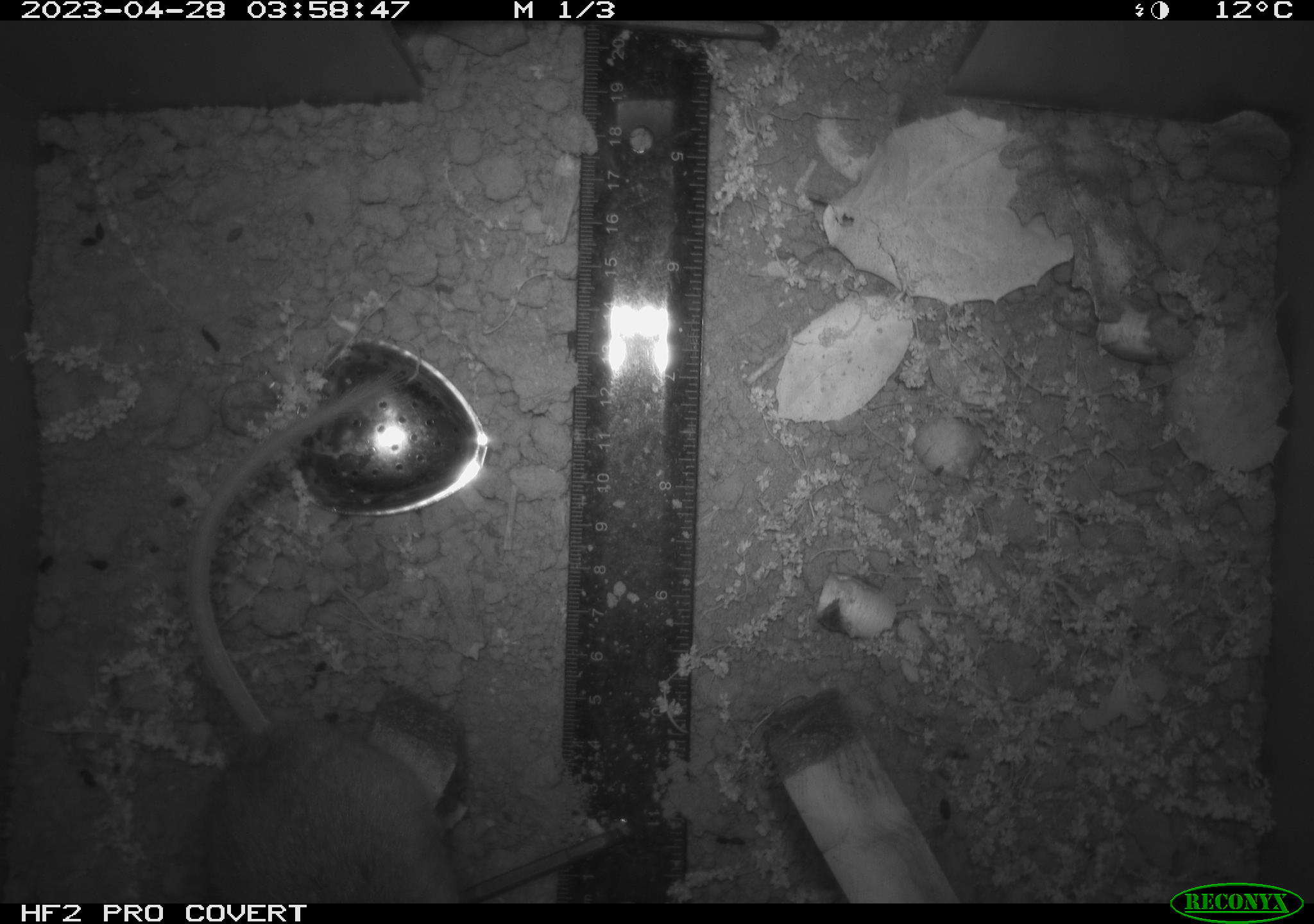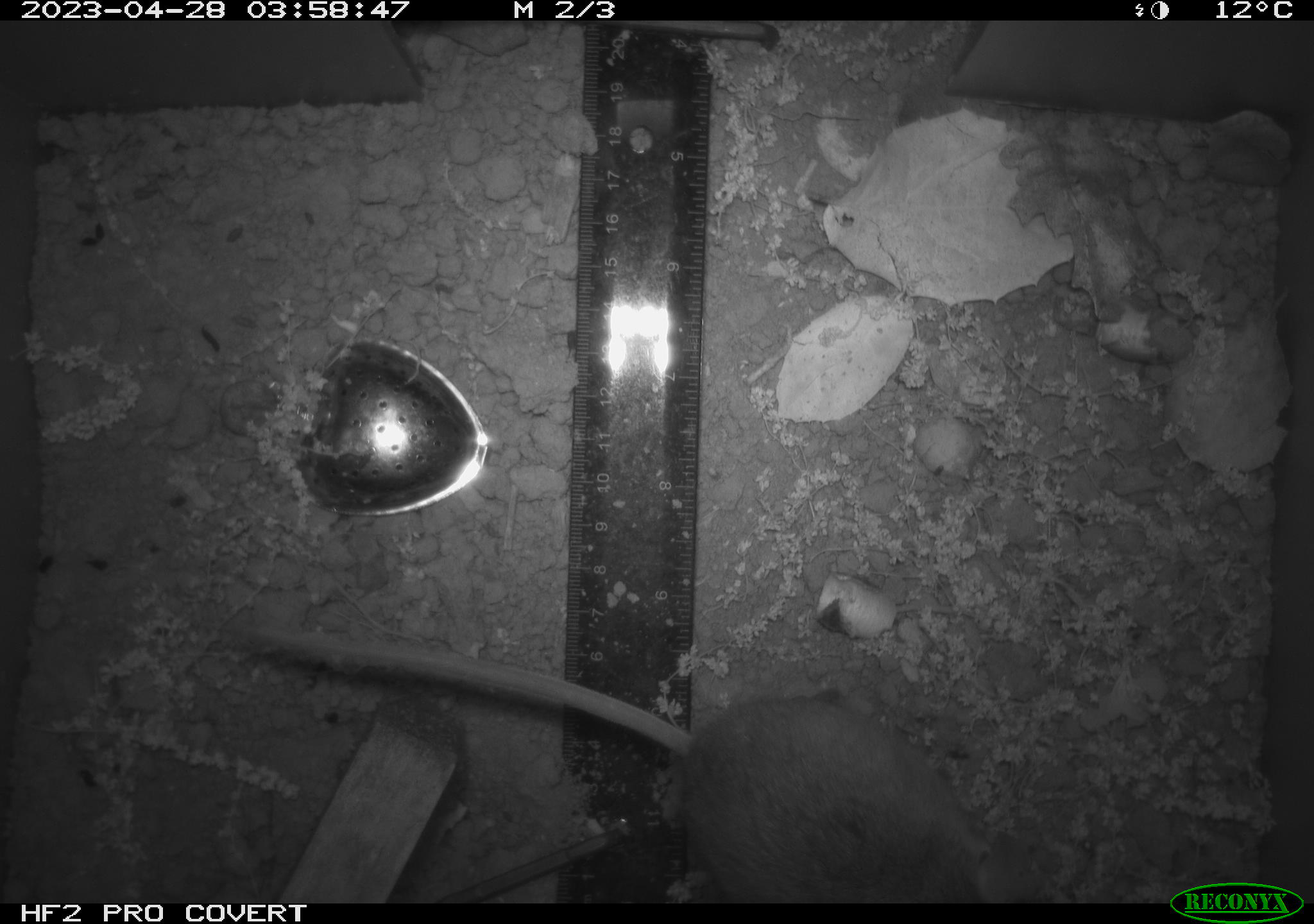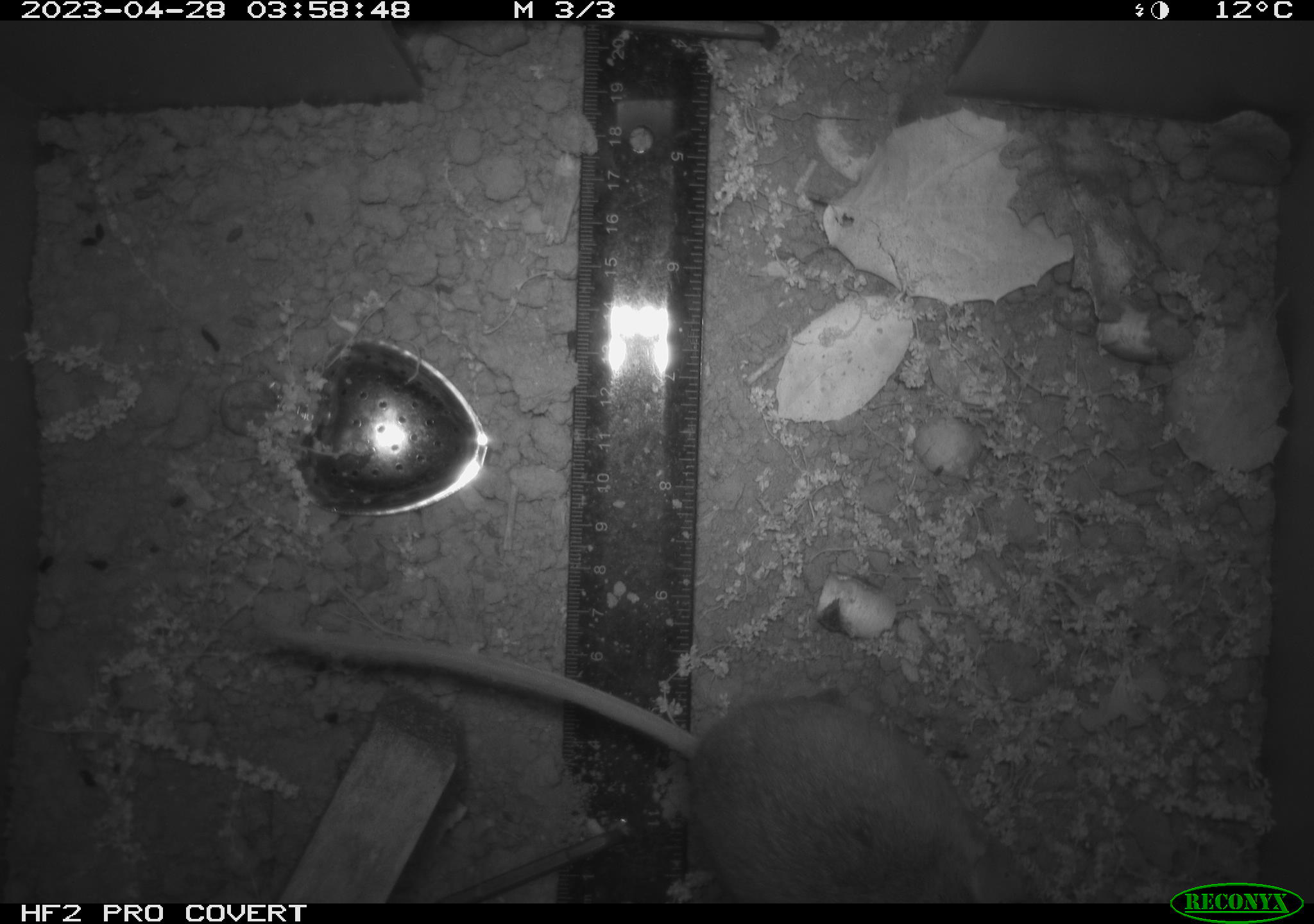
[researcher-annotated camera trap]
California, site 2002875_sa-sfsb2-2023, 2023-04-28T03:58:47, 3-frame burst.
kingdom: Animalia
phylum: Chordata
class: Mammalia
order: Rodentia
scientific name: Rodentia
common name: mouse species